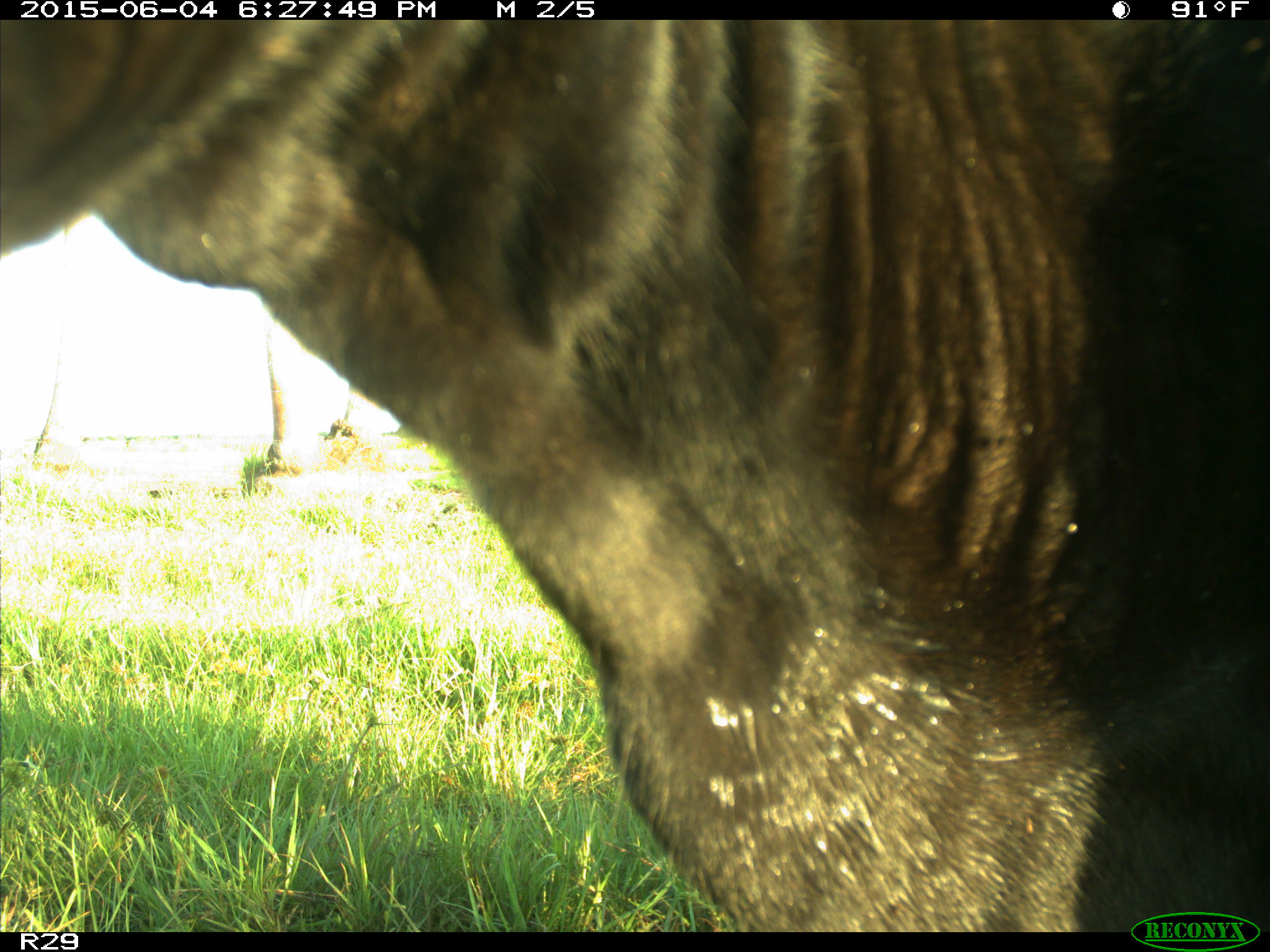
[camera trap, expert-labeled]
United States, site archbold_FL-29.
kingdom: Animalia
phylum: Chordata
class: Mammalia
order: Artiodactyla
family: Bovidae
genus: Bos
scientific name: Bos taurus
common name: domestic cow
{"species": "Bos taurus (domestic cow)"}